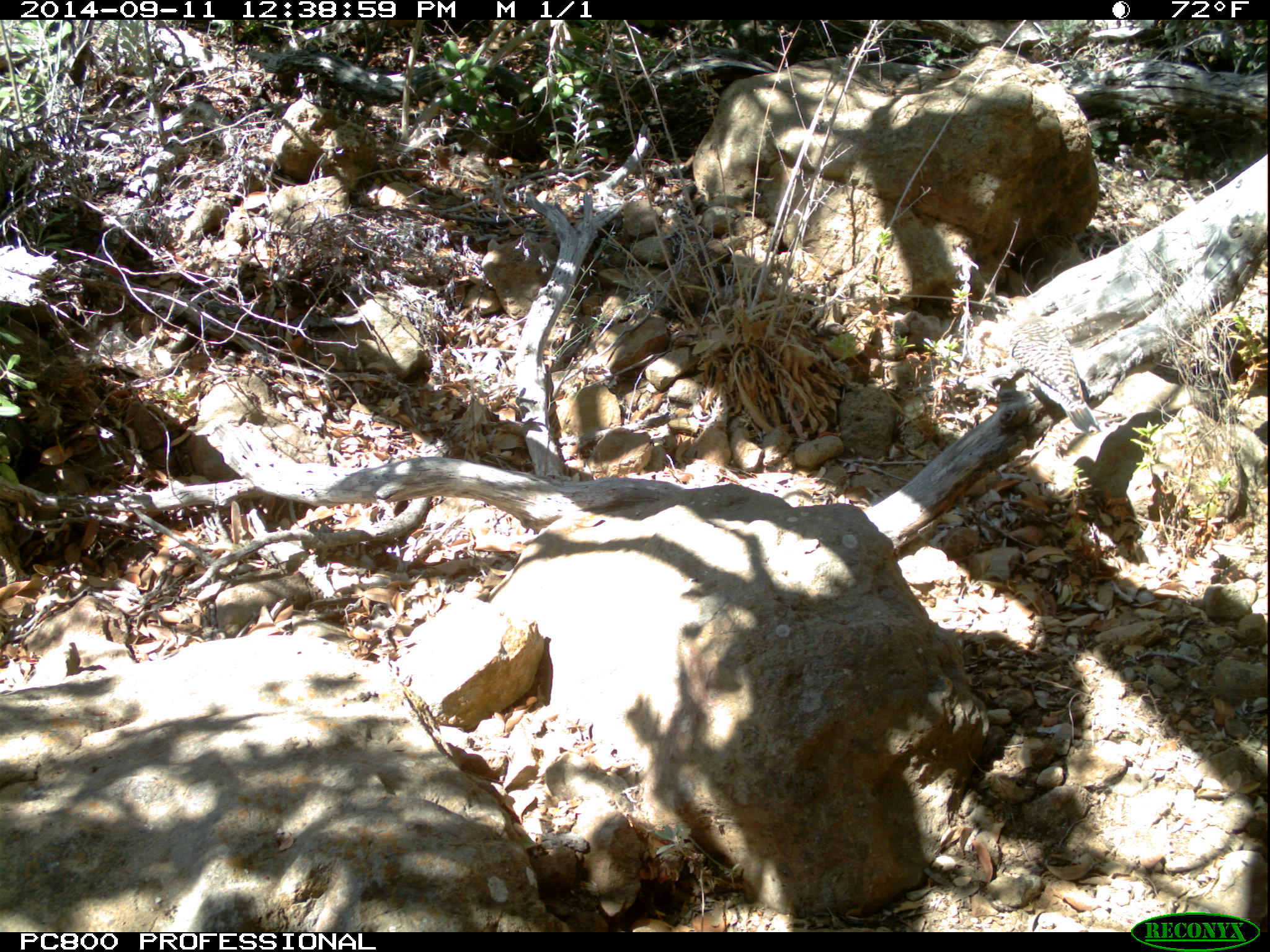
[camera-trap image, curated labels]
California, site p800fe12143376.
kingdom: Animalia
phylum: Chordata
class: Aves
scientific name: Aves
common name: bird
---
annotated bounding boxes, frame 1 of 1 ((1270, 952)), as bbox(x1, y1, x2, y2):
bird: bbox(1007, 295, 1103, 433)